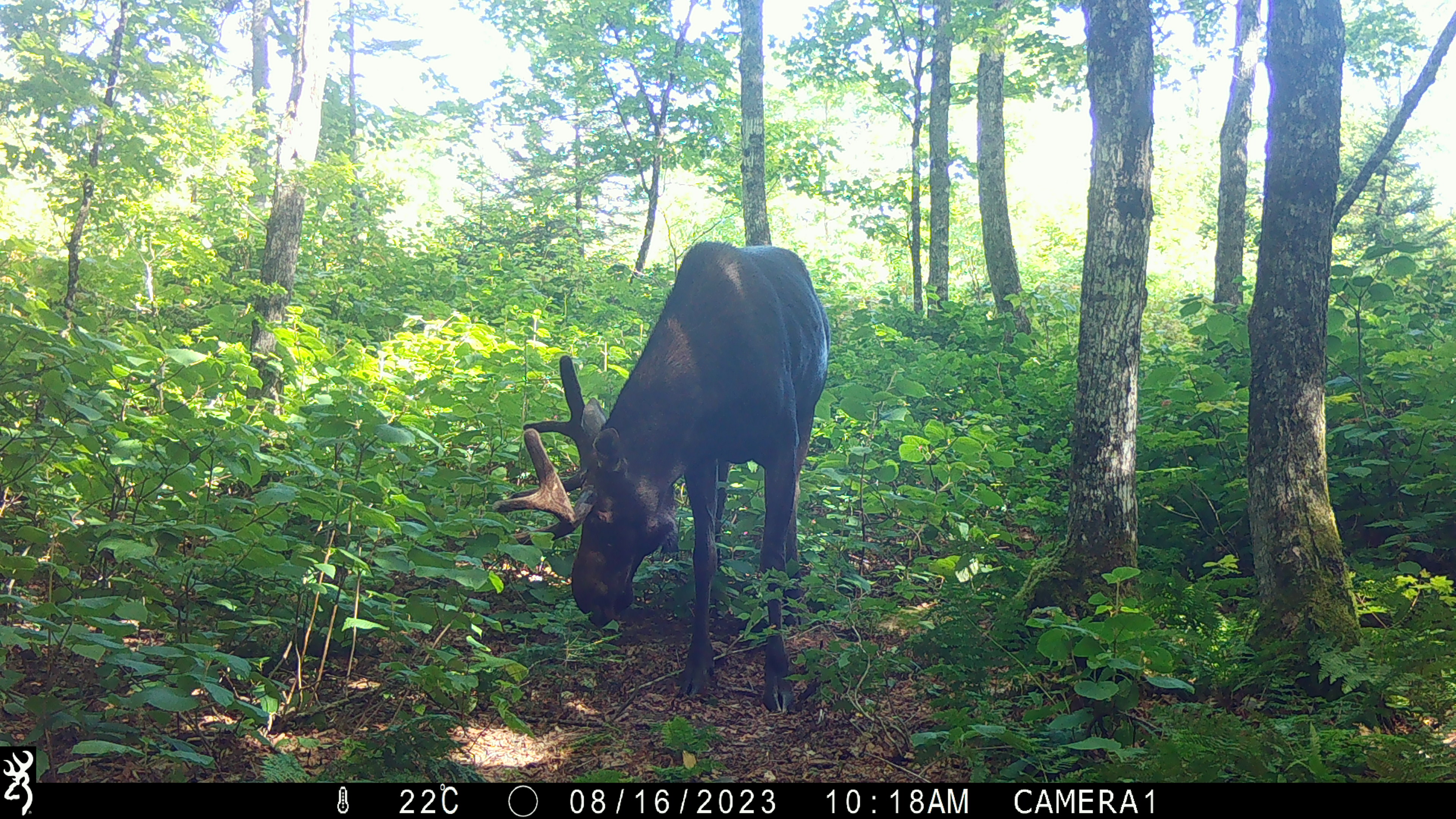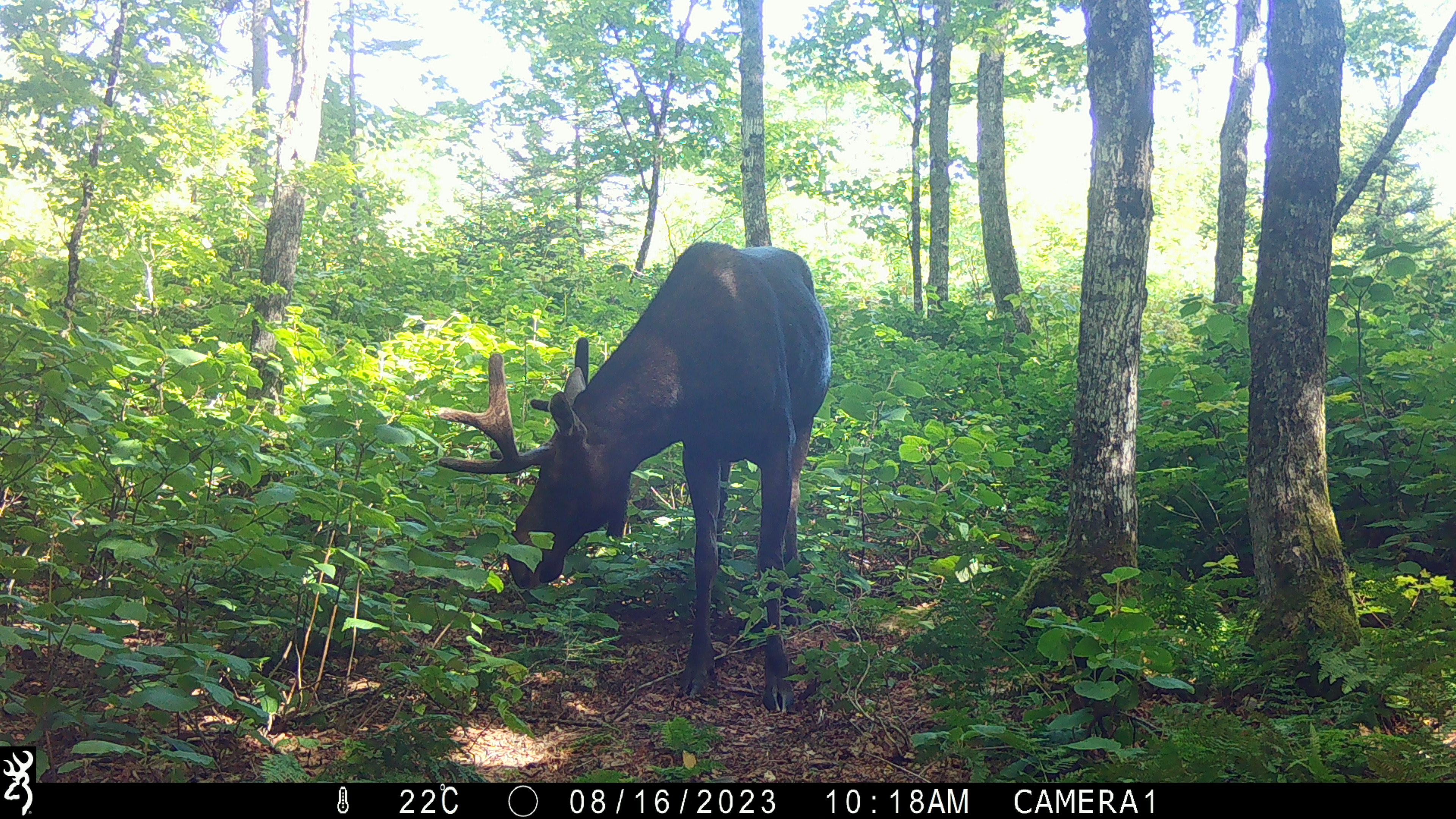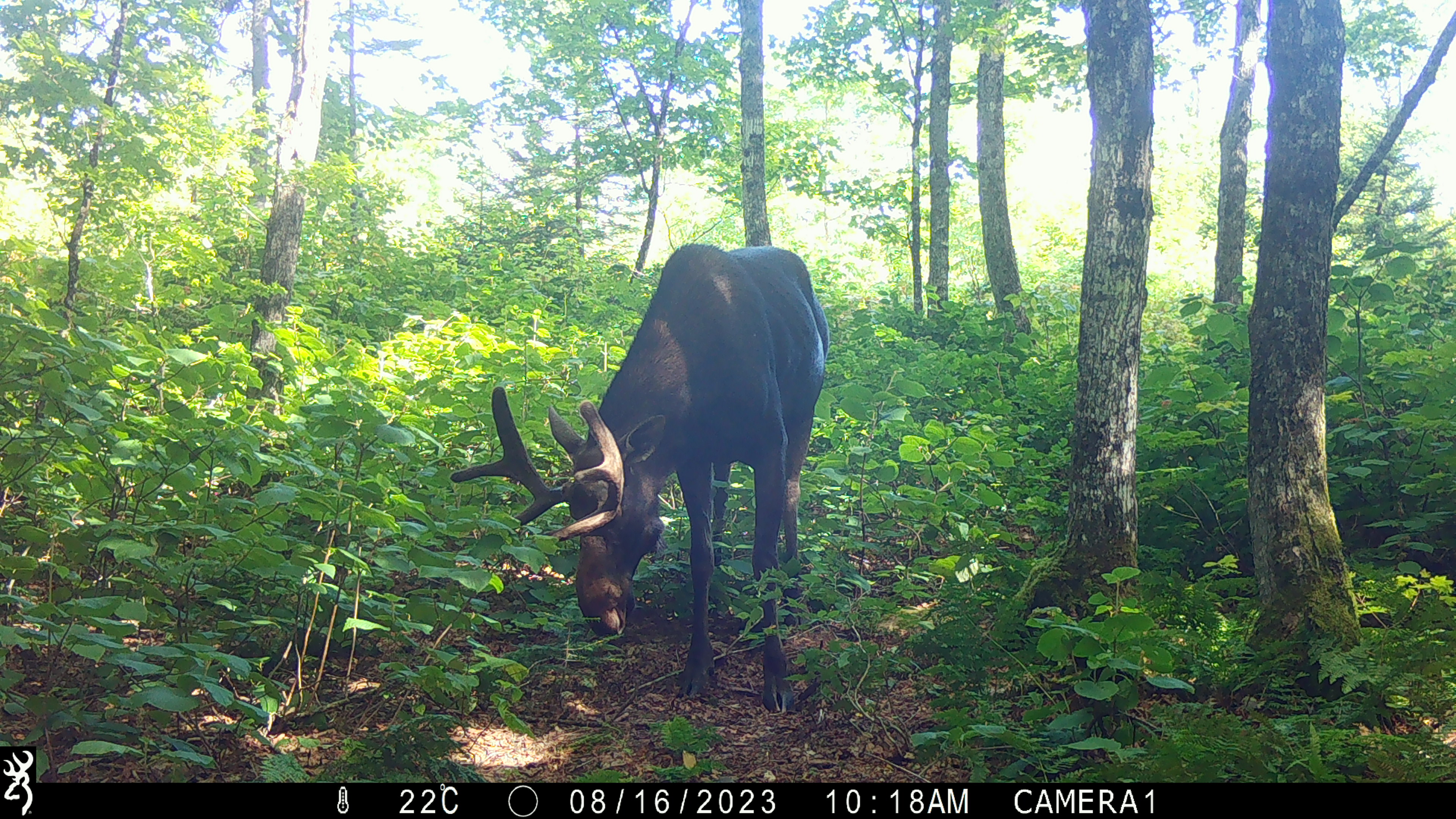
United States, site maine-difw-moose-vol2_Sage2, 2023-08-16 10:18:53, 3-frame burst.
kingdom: Animalia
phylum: Chordata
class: Mammalia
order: Artiodactyla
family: Cervidae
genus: Alces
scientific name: Alces alces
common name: moose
Moose (Alces alces).